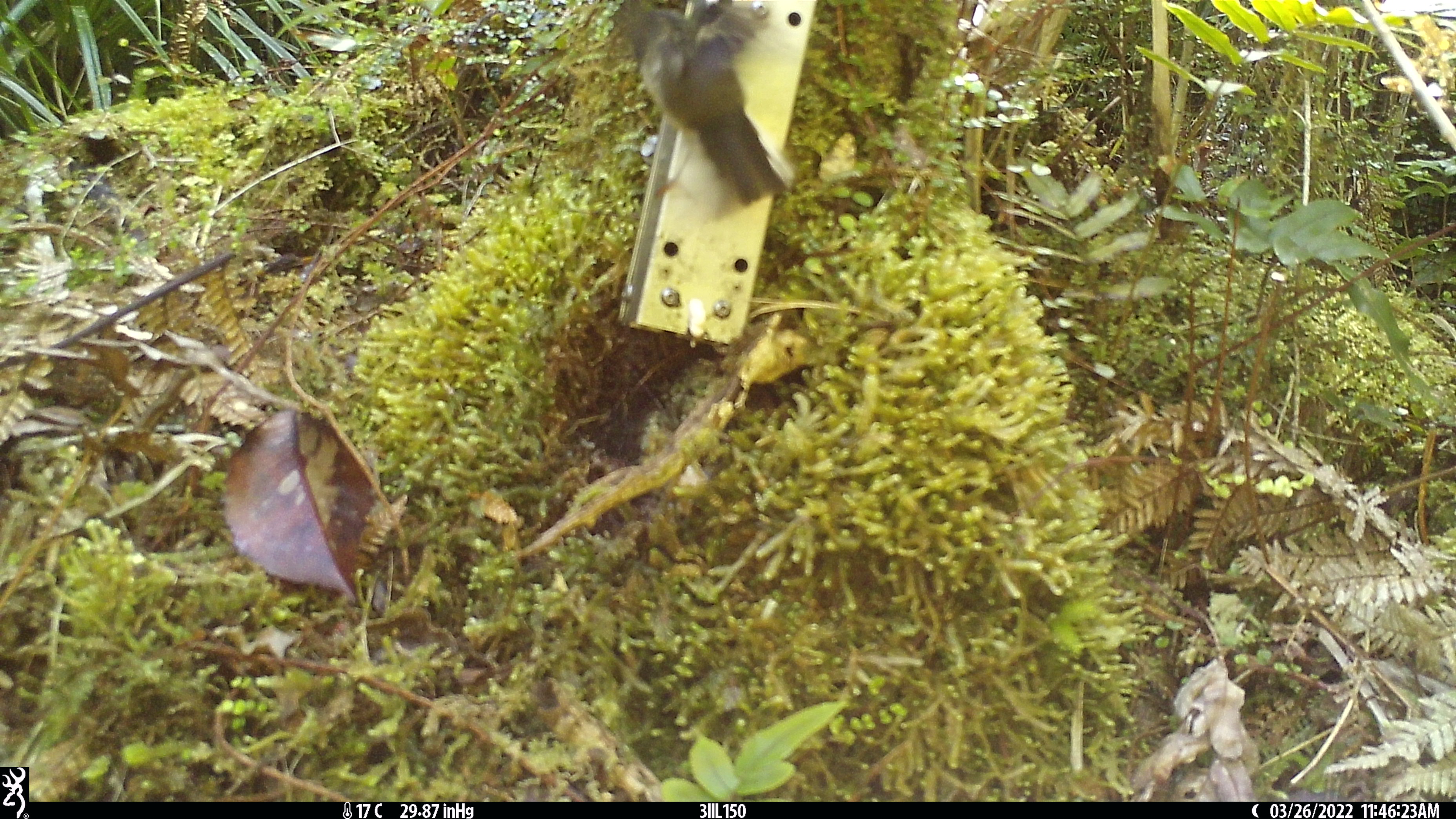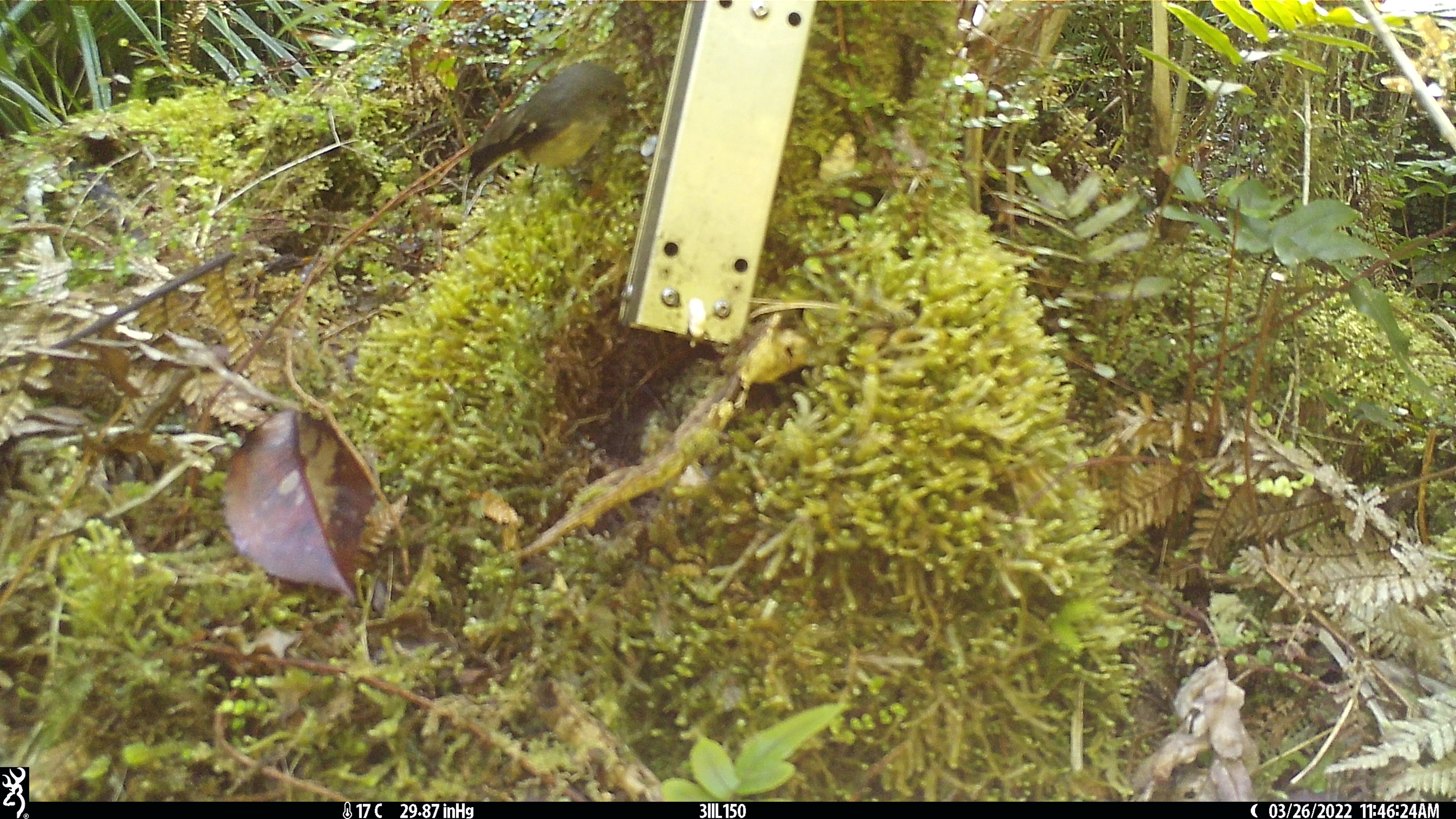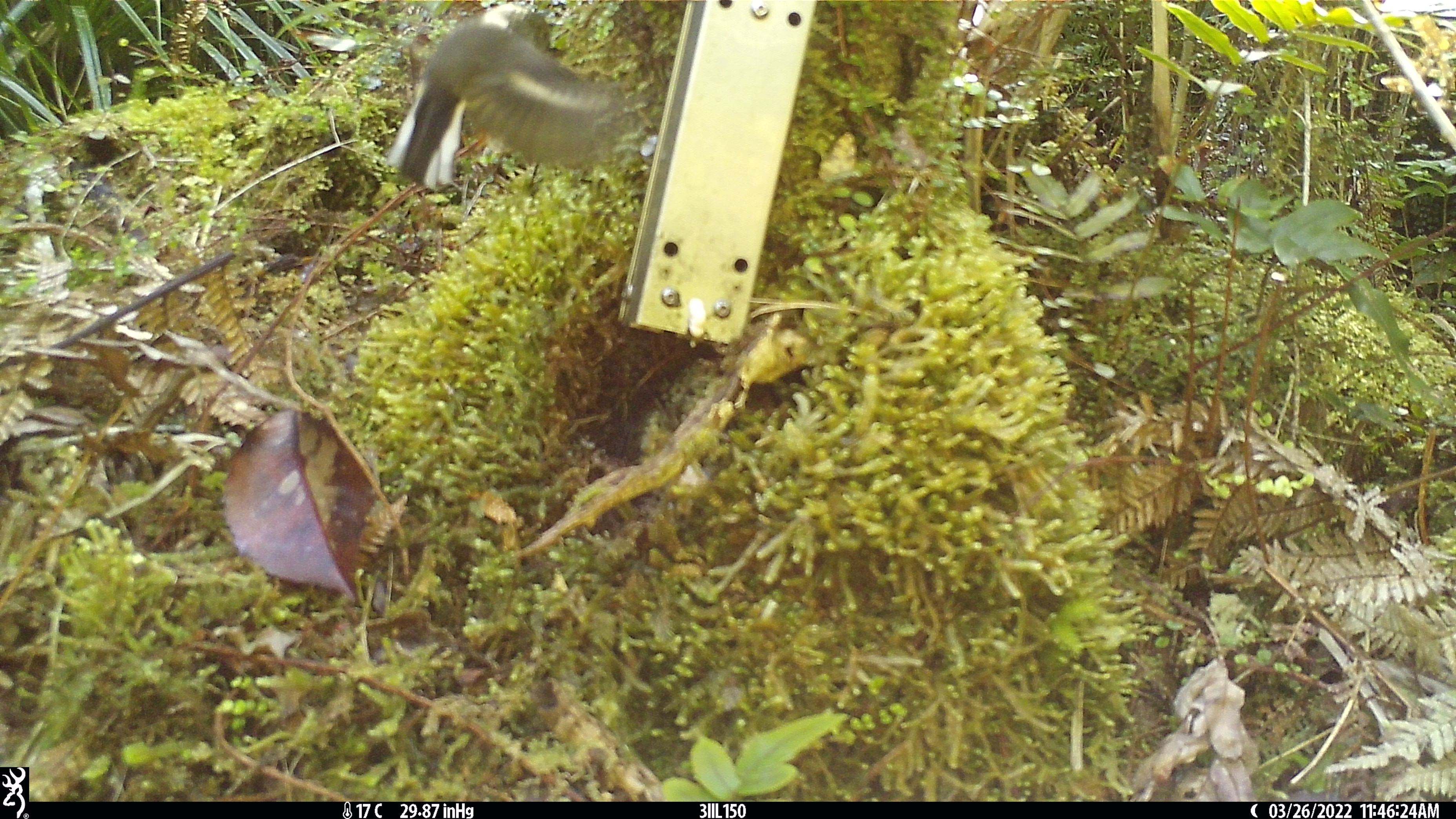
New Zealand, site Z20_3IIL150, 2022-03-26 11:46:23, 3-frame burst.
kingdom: Animalia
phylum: Chordata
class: Aves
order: Passeriformes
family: Petroicidae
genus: Petroica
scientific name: Petroica macrocephala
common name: tomtit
Tomtit (Petroica macrocephala).